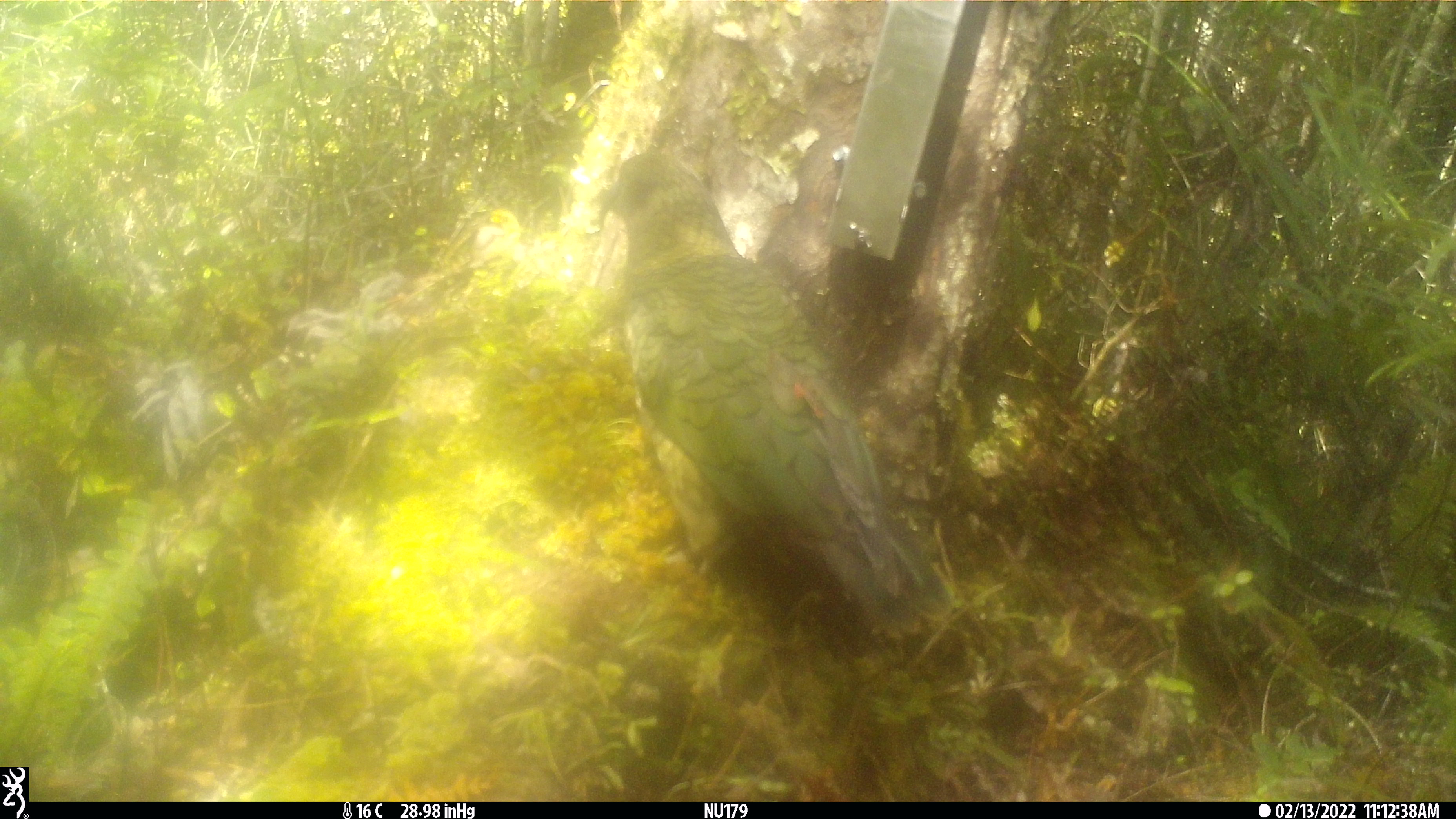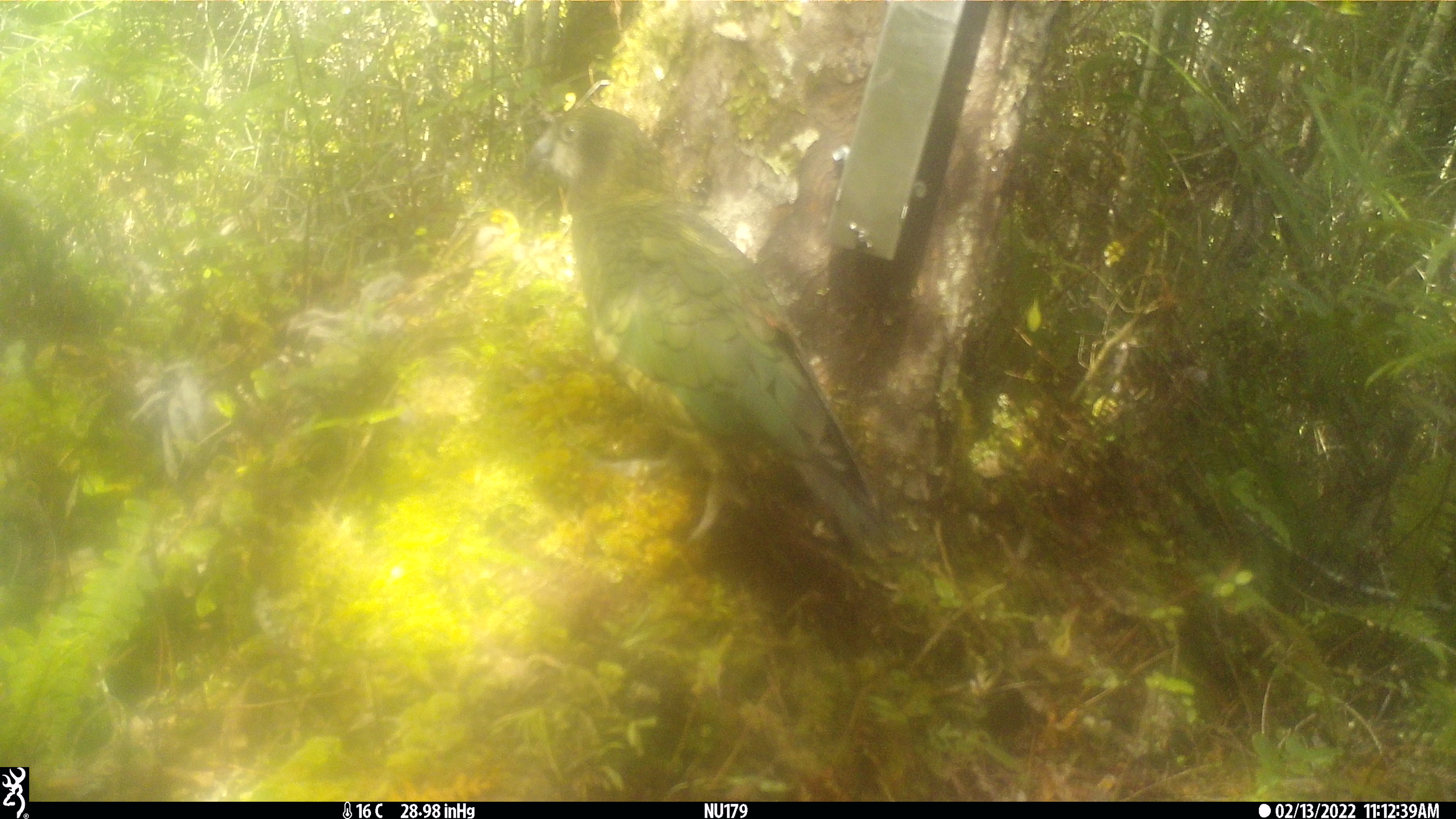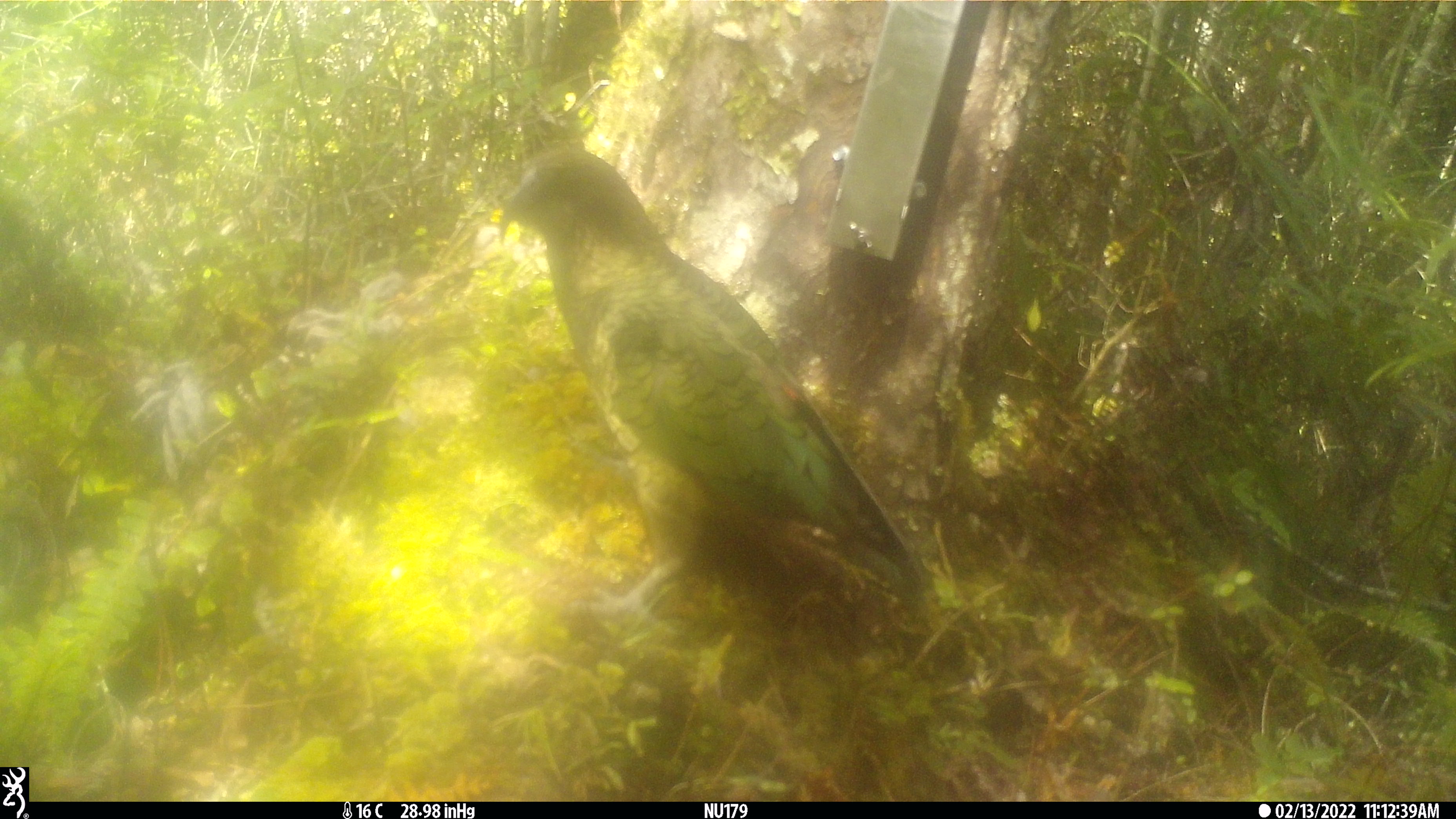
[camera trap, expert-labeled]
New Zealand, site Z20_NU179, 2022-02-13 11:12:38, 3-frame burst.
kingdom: Animalia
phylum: Chordata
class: Aves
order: Psittaciformes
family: Strigopidae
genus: Nestor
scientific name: Nestor notabilis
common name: kea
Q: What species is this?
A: Kea (Nestor notabilis).